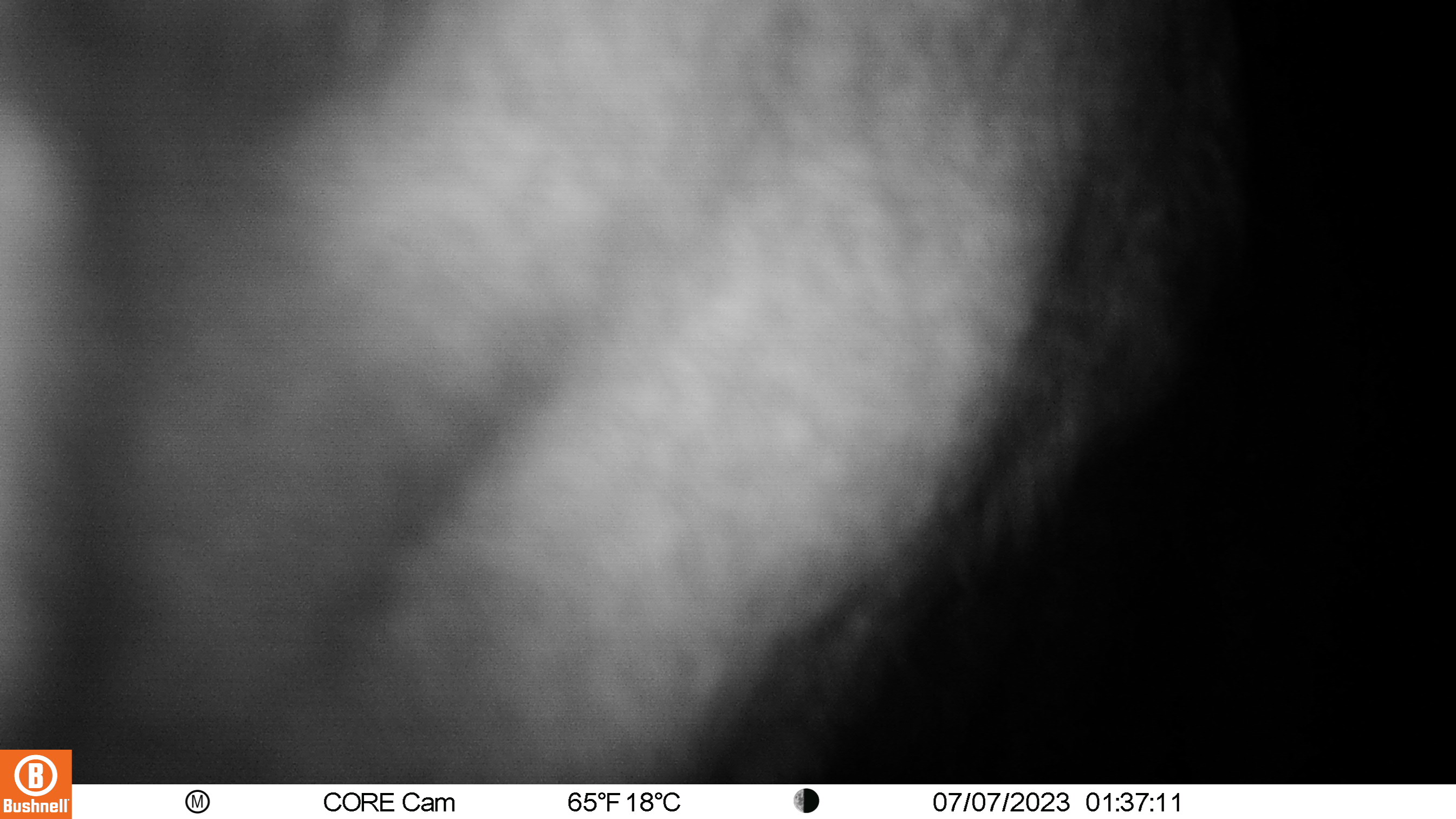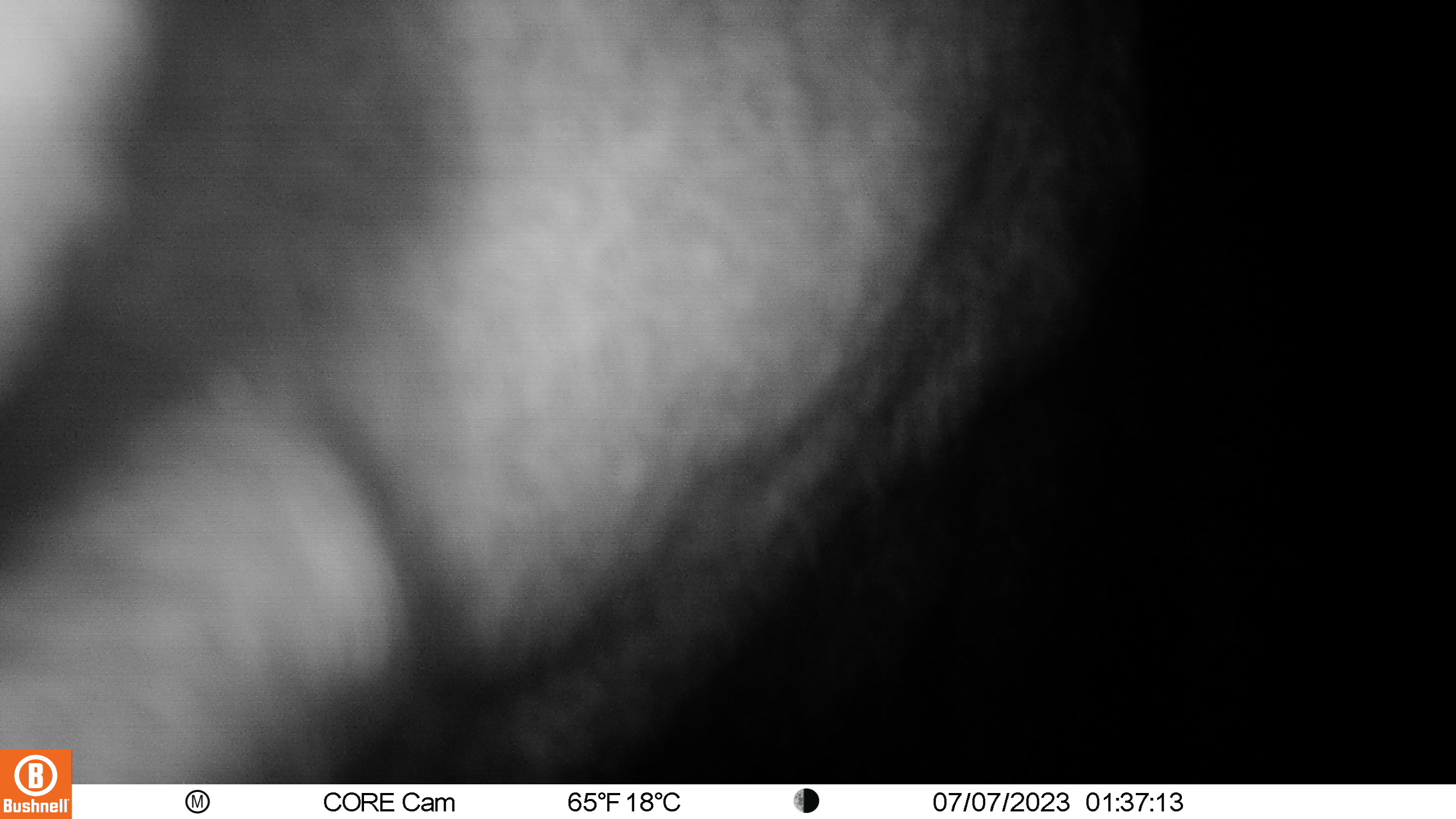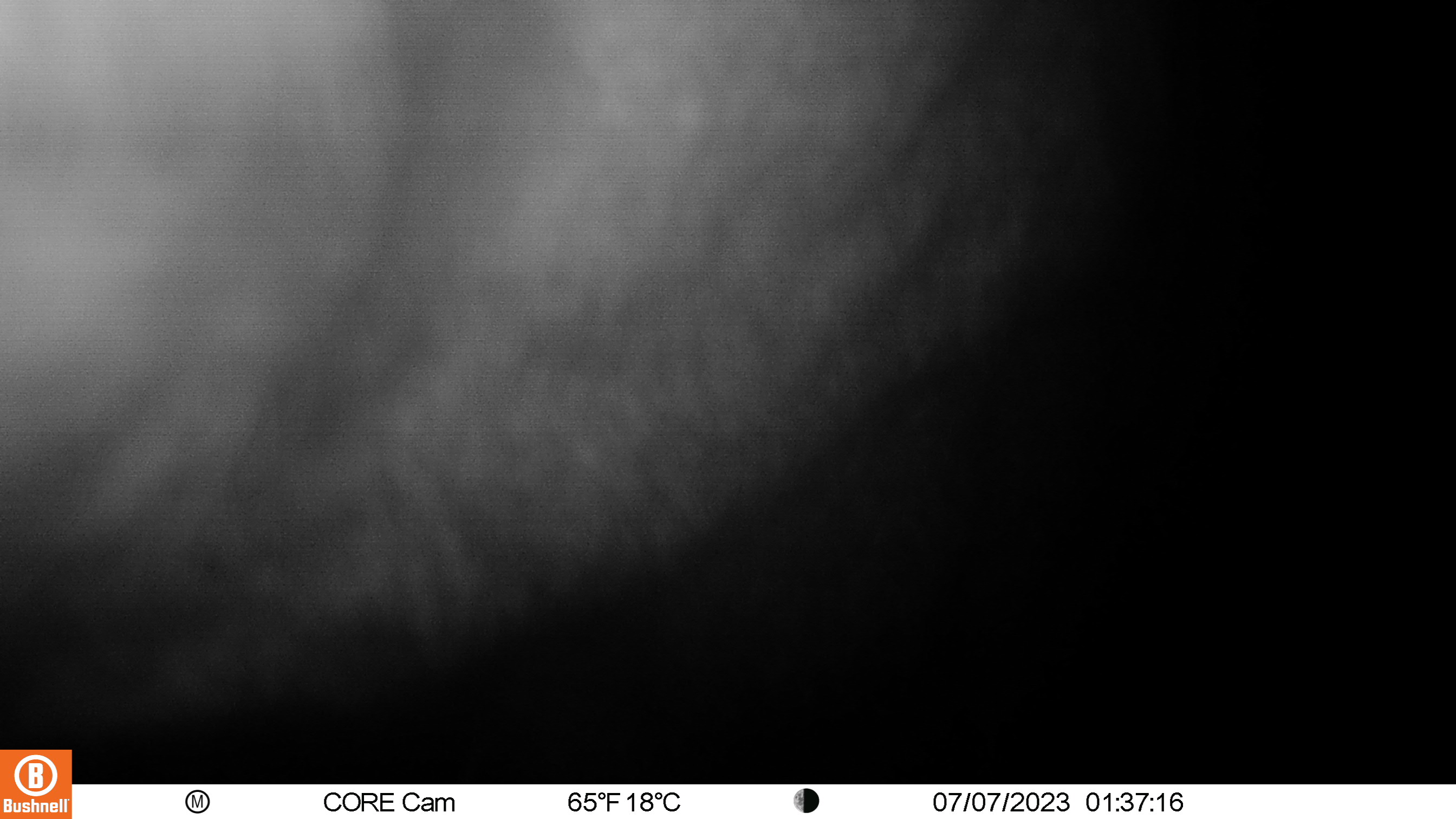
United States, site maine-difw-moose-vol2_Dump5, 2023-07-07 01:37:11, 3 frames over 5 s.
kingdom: Animalia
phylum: Chordata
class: Mammalia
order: Artiodactyla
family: Cervidae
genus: Alces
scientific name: Alces alces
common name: moose